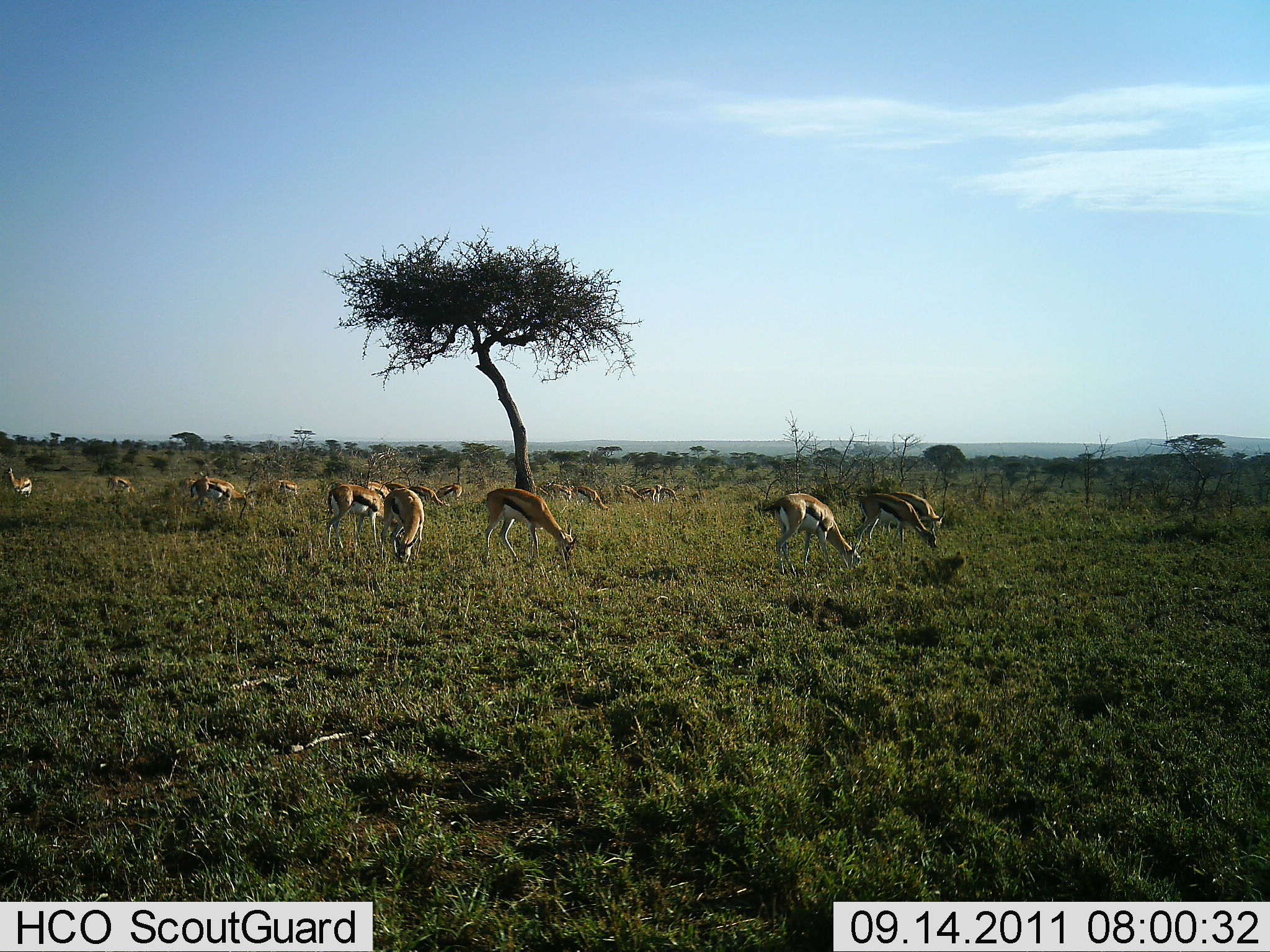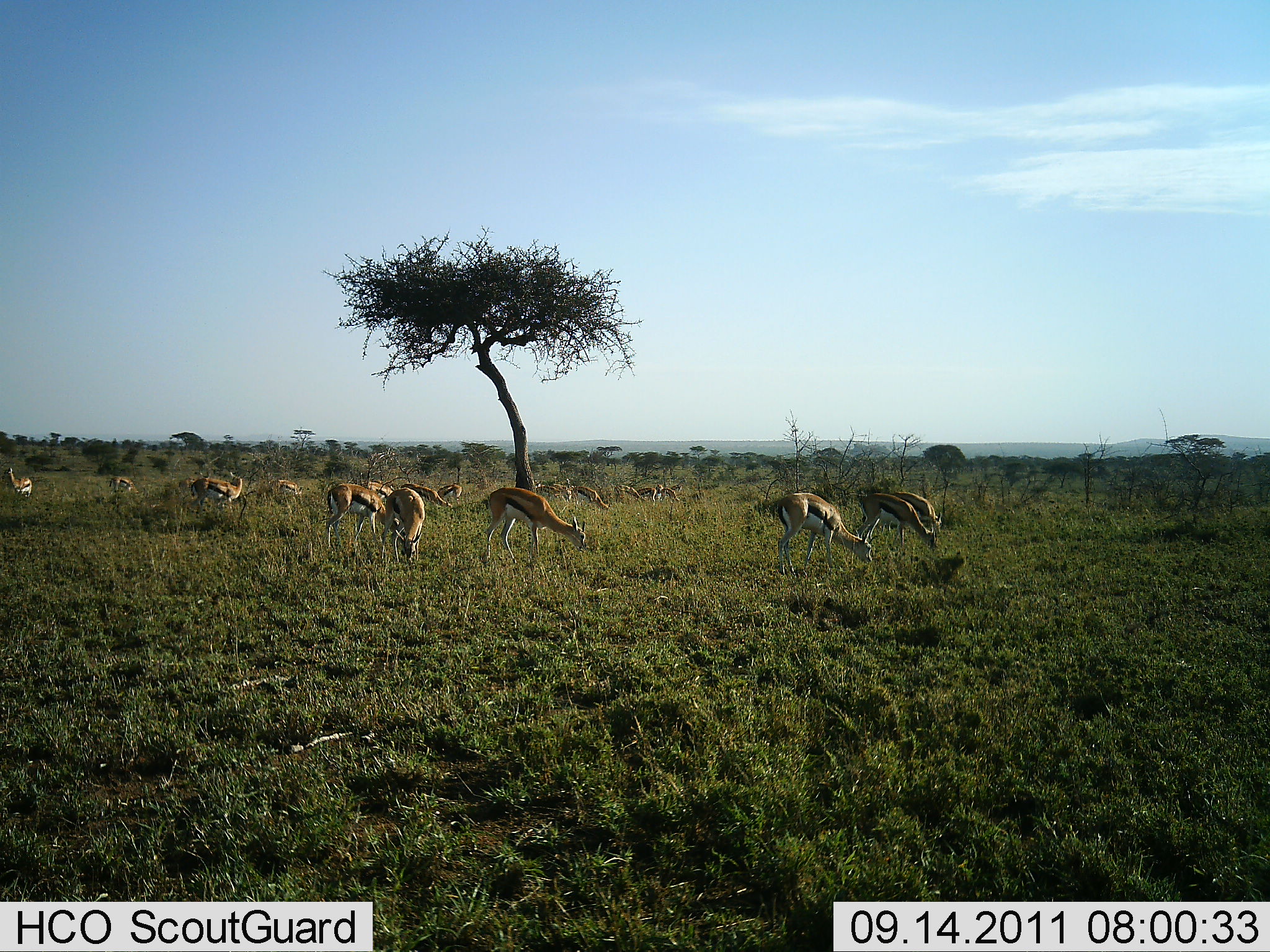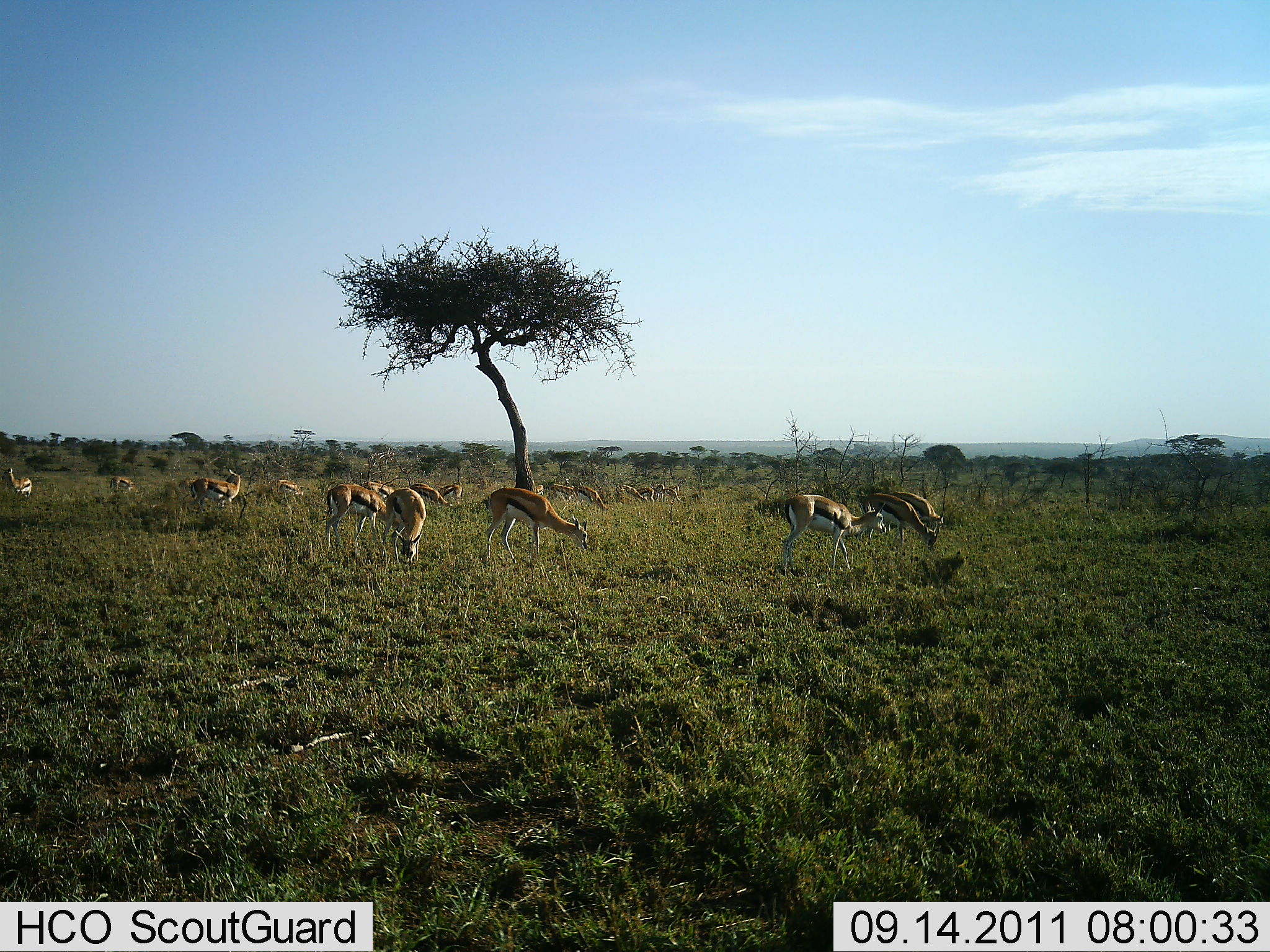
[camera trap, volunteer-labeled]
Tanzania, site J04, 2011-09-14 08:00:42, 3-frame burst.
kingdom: Animalia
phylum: Chordata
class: Mammalia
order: Artiodactyla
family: Bovidae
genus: Eudorcas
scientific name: Eudorcas thomsonii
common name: thomson's gazelle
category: gazellethomsons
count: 11-50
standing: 38%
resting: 0%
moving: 8%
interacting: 0%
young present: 0%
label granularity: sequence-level